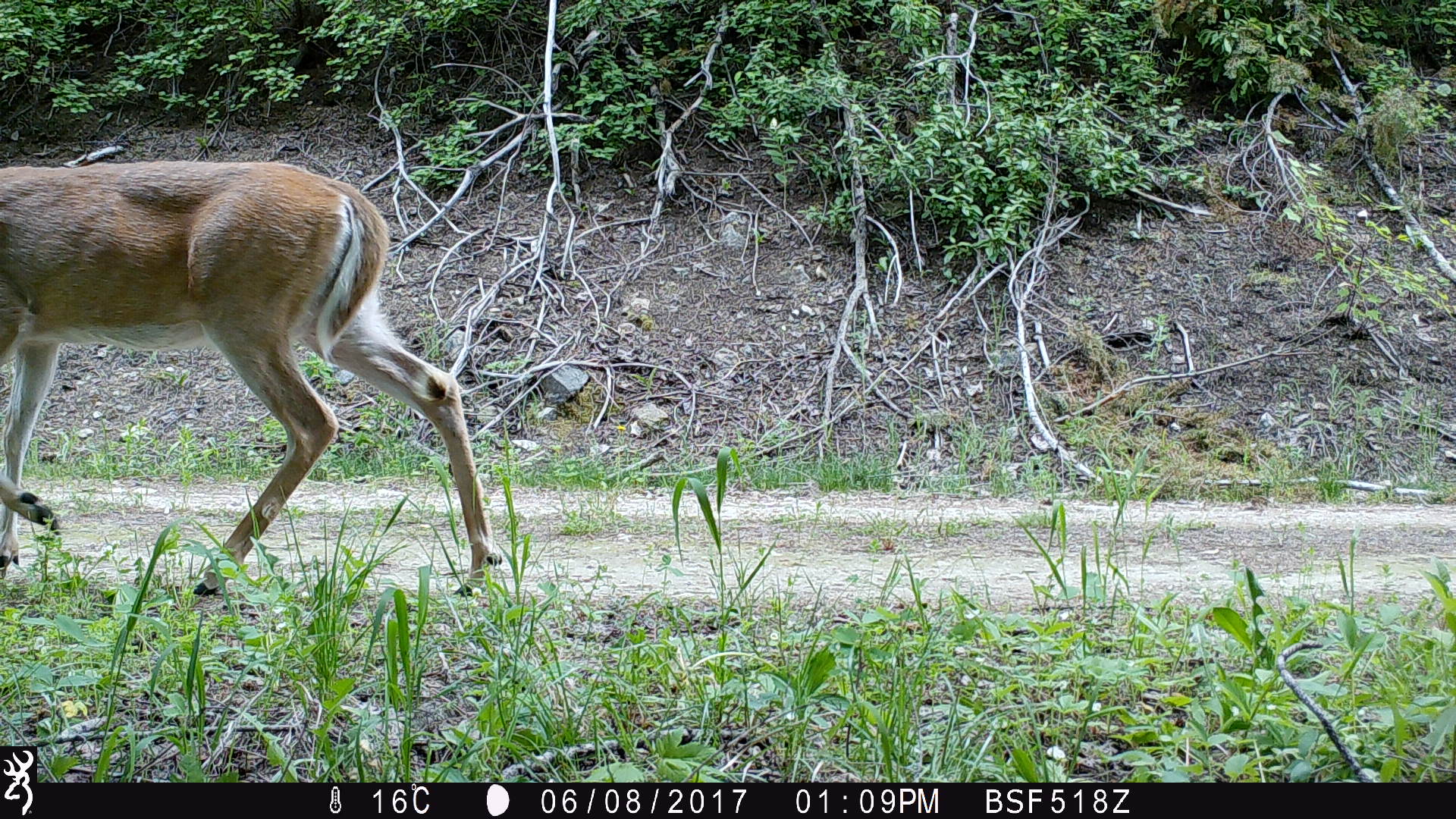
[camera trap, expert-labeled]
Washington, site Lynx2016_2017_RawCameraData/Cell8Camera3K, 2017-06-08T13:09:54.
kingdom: Animalia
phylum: Chordata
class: Mammalia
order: Artiodactyla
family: Cervidae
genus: Odocoileus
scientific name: Odocoileus virginianus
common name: white-tailed deer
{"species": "Odocoileus virginianus (white-tailed deer)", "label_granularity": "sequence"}